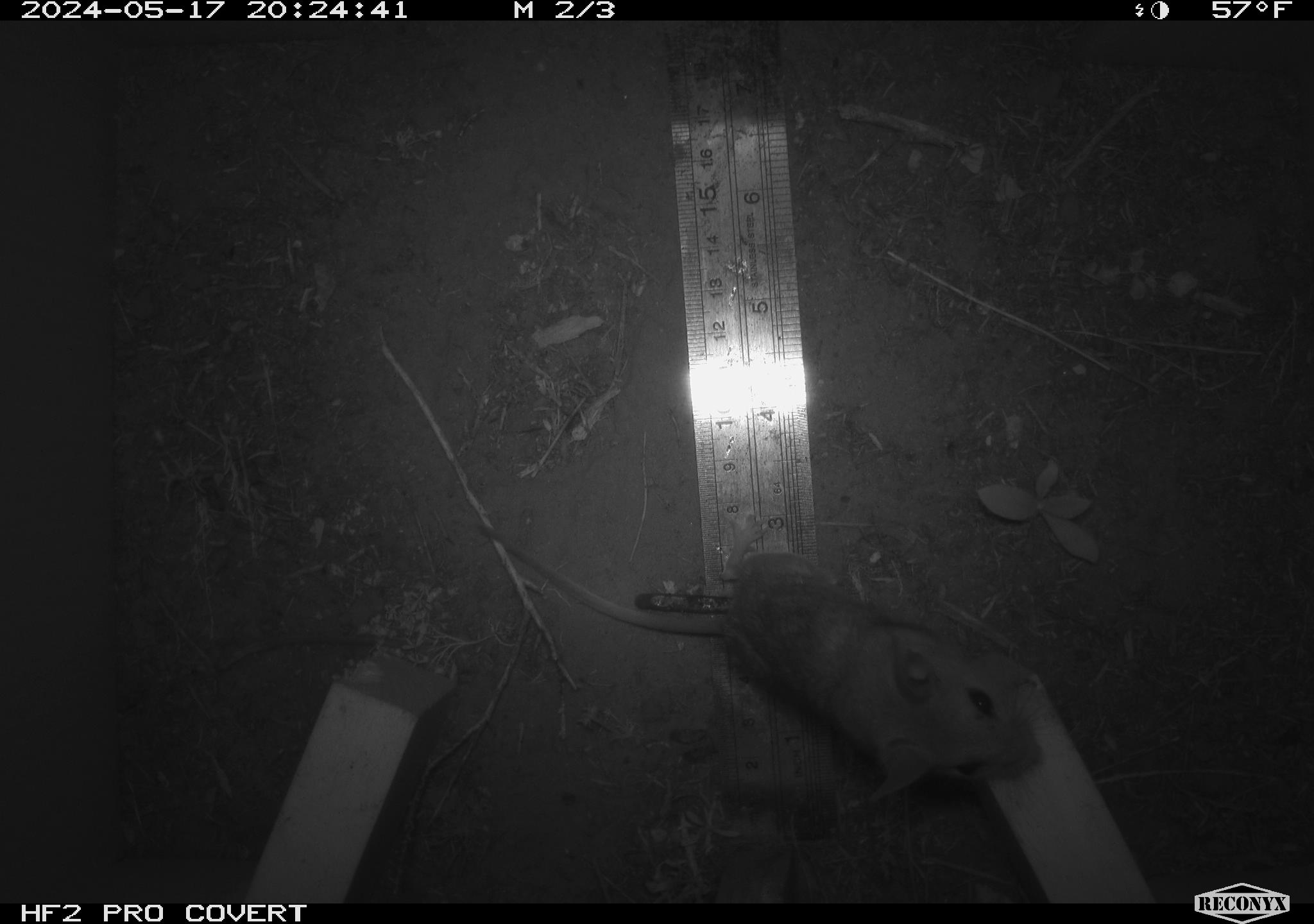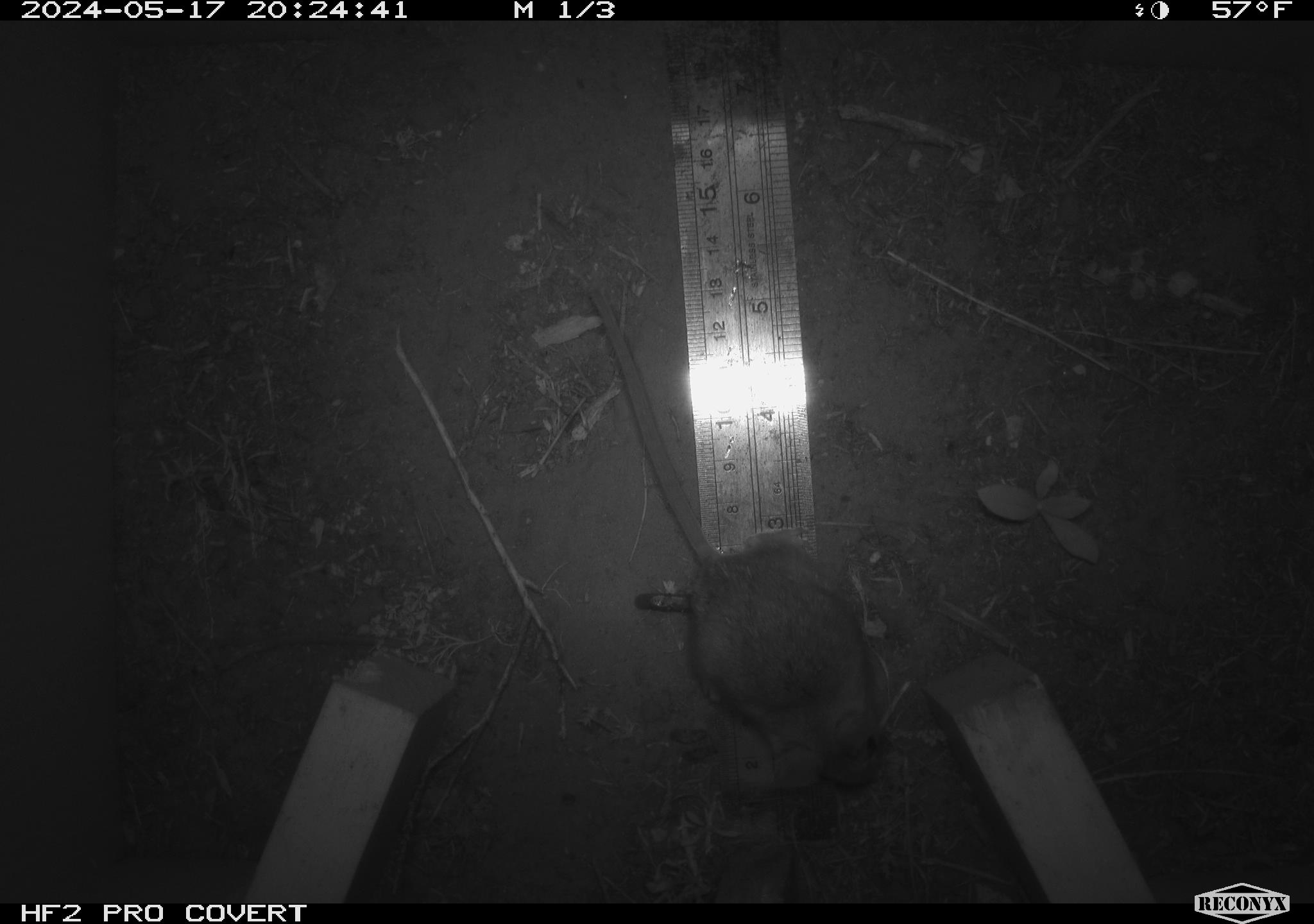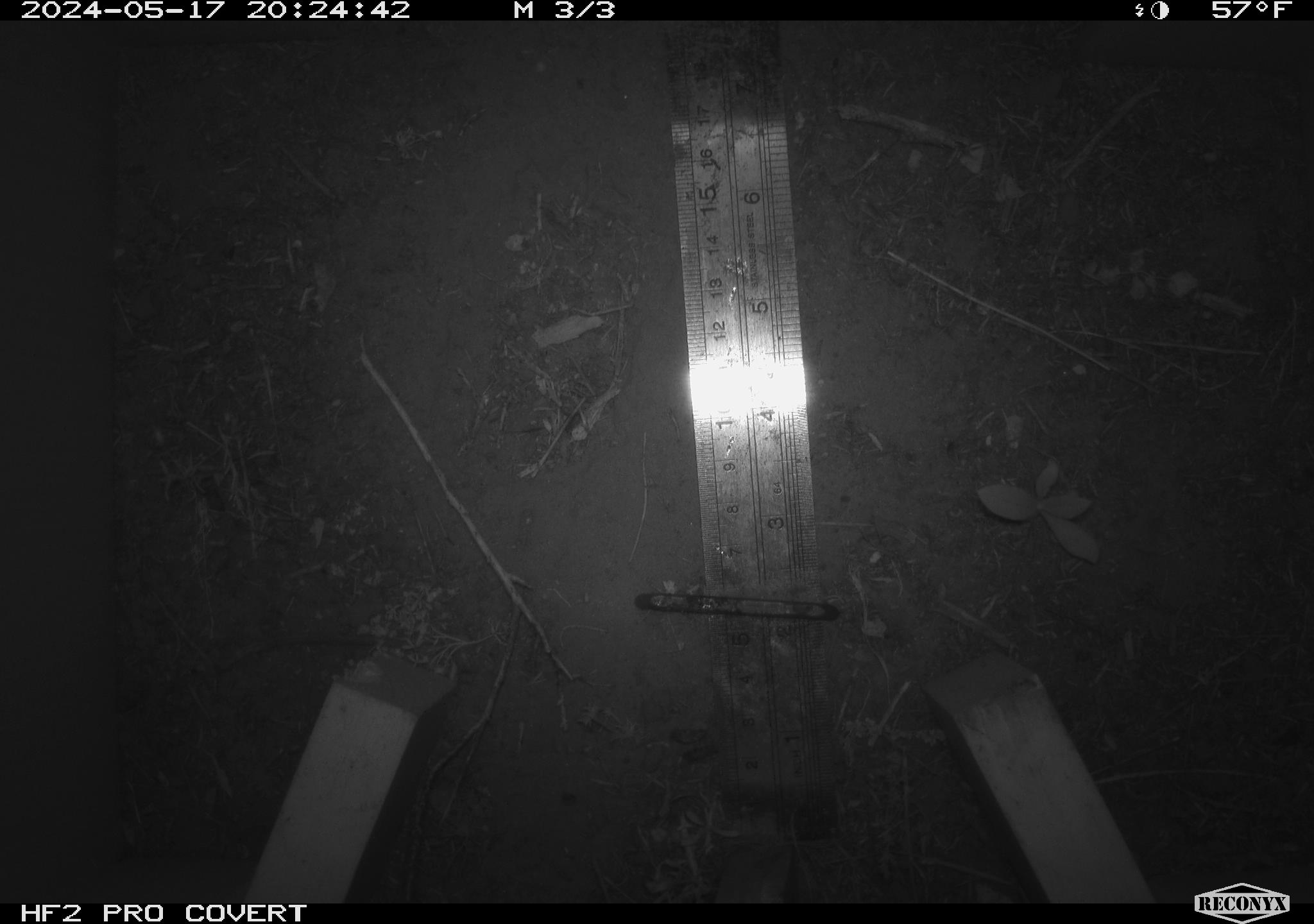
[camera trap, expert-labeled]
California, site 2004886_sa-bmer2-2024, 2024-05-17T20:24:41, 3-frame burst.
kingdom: Animalia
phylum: Chordata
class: Mammalia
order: Rodentia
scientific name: Rodentia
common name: mouse species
Mouse species (Rodentia).